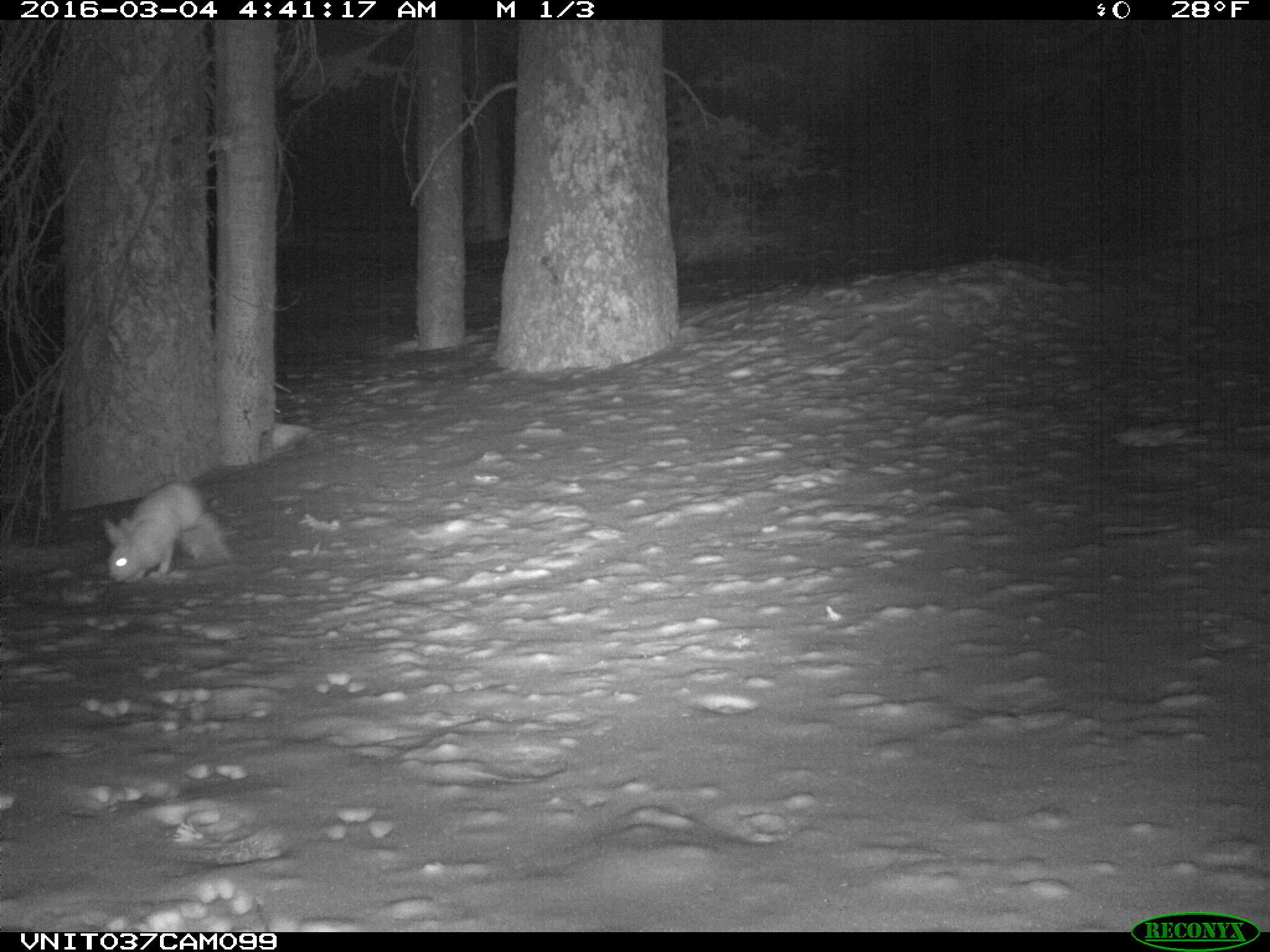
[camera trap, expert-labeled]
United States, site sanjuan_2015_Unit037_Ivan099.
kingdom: Animalia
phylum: Chordata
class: Mammalia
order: Lagomorpha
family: Leporidae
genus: Lepus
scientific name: Lepus americanus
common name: snowshoe hare